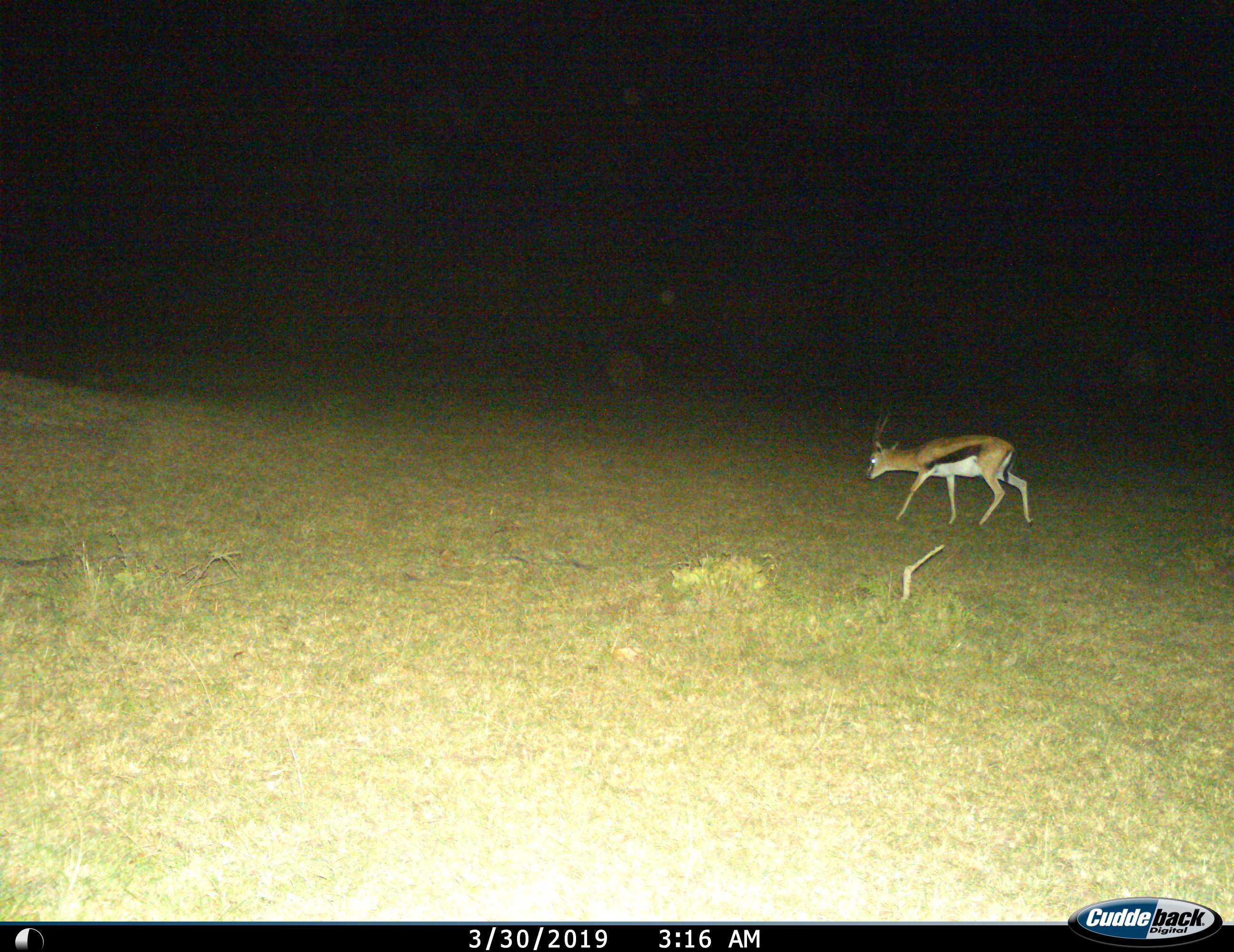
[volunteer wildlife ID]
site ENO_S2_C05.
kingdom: Animalia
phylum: Chordata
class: Mammalia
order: Artiodactyla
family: Bovidae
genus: Eudorcas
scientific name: Eudorcas thomsonii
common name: thomson's gazelle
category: gazellethomsons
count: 1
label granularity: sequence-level